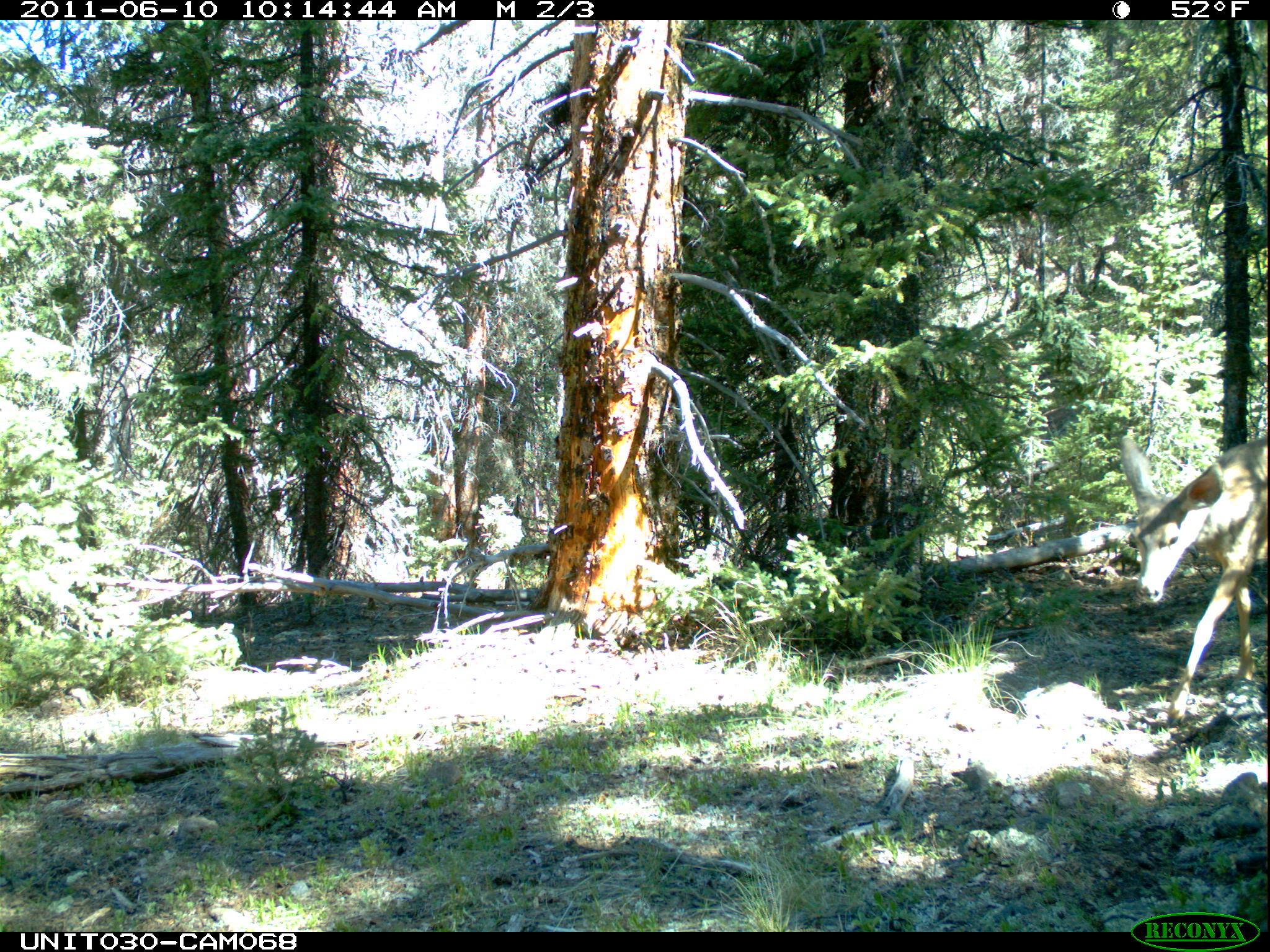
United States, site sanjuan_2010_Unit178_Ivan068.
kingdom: Animalia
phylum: Chordata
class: Mammalia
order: Artiodactyla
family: Cervidae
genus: Odocoileus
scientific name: Odocoileus hemionus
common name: mule deer